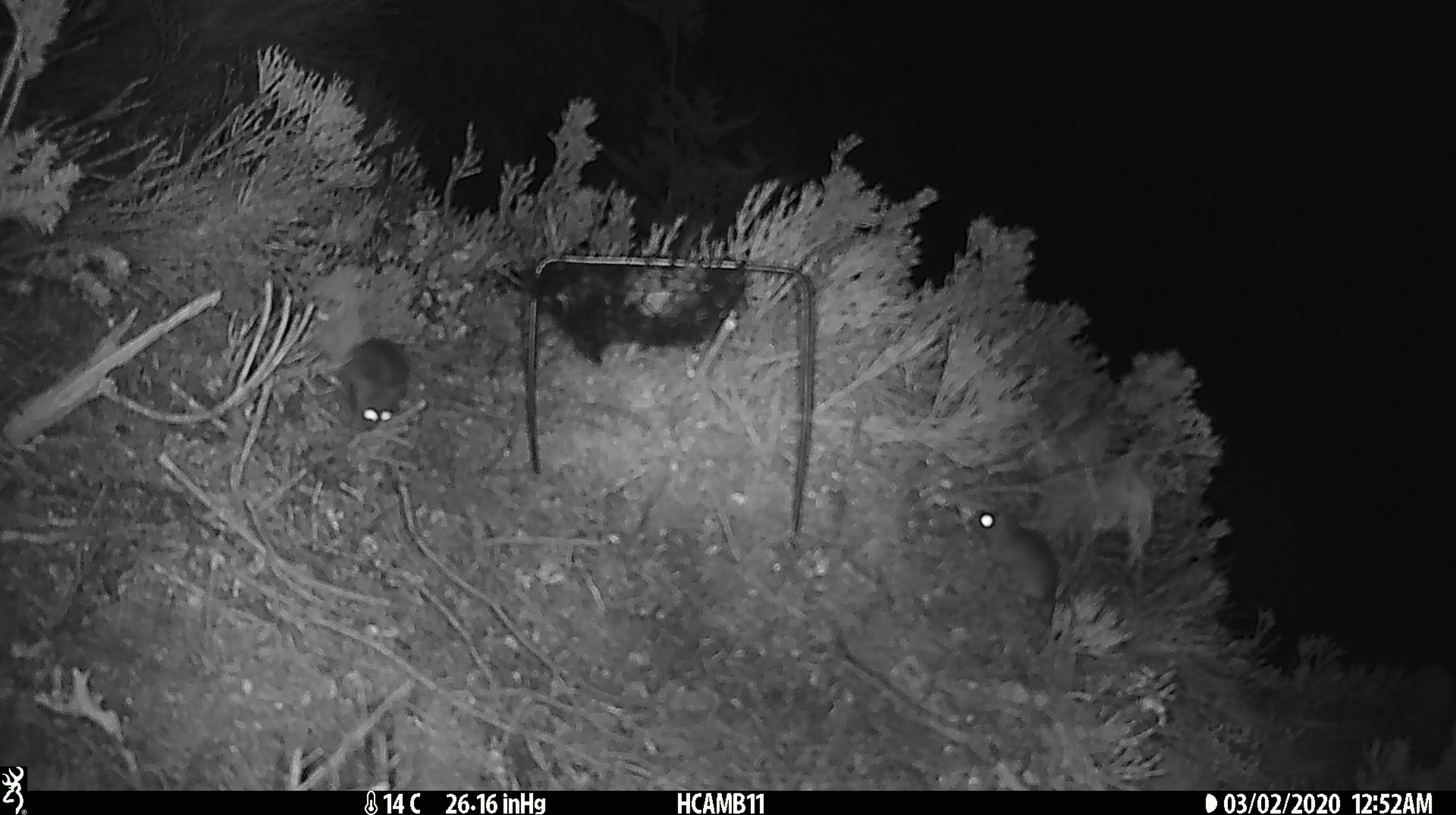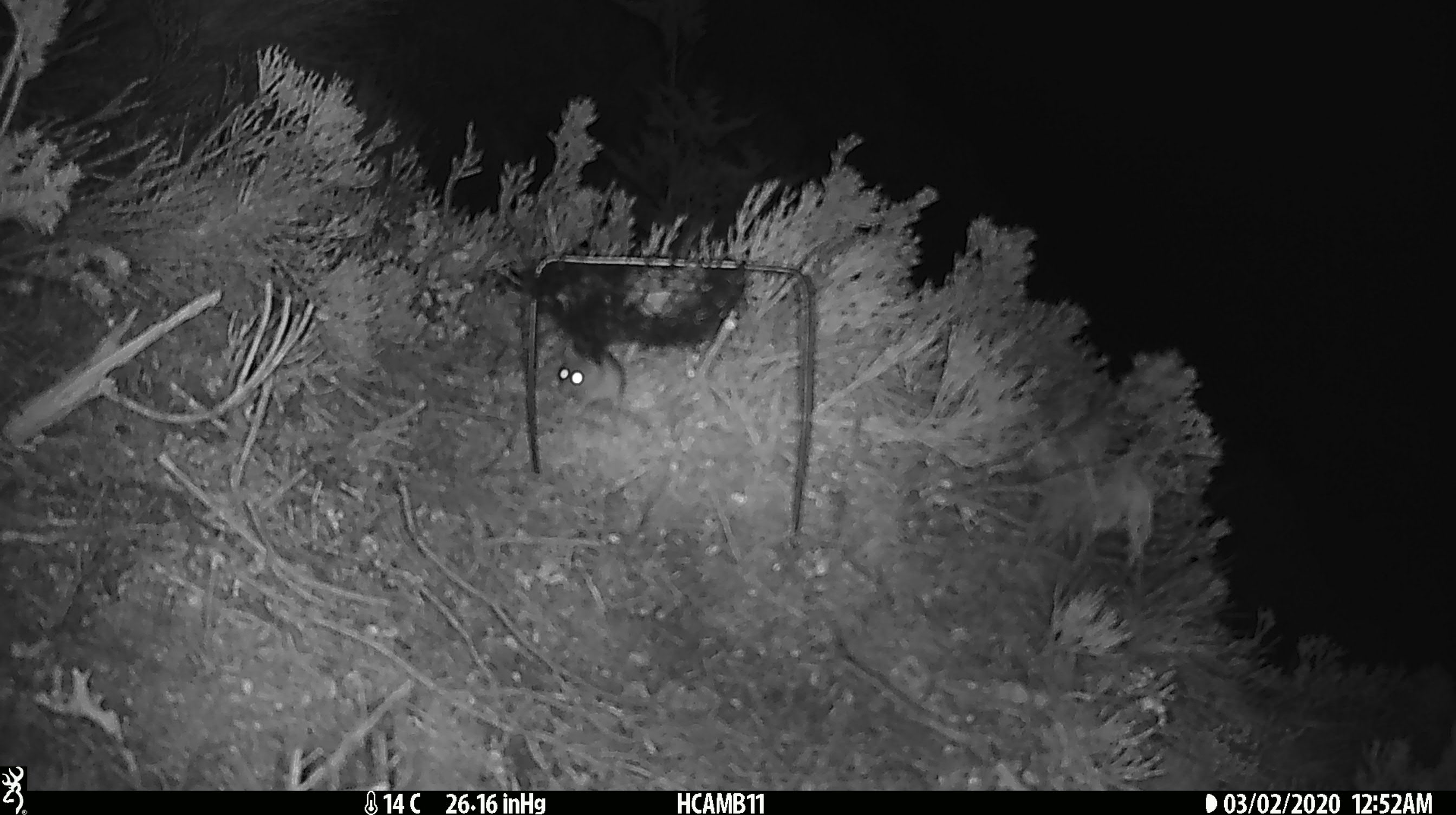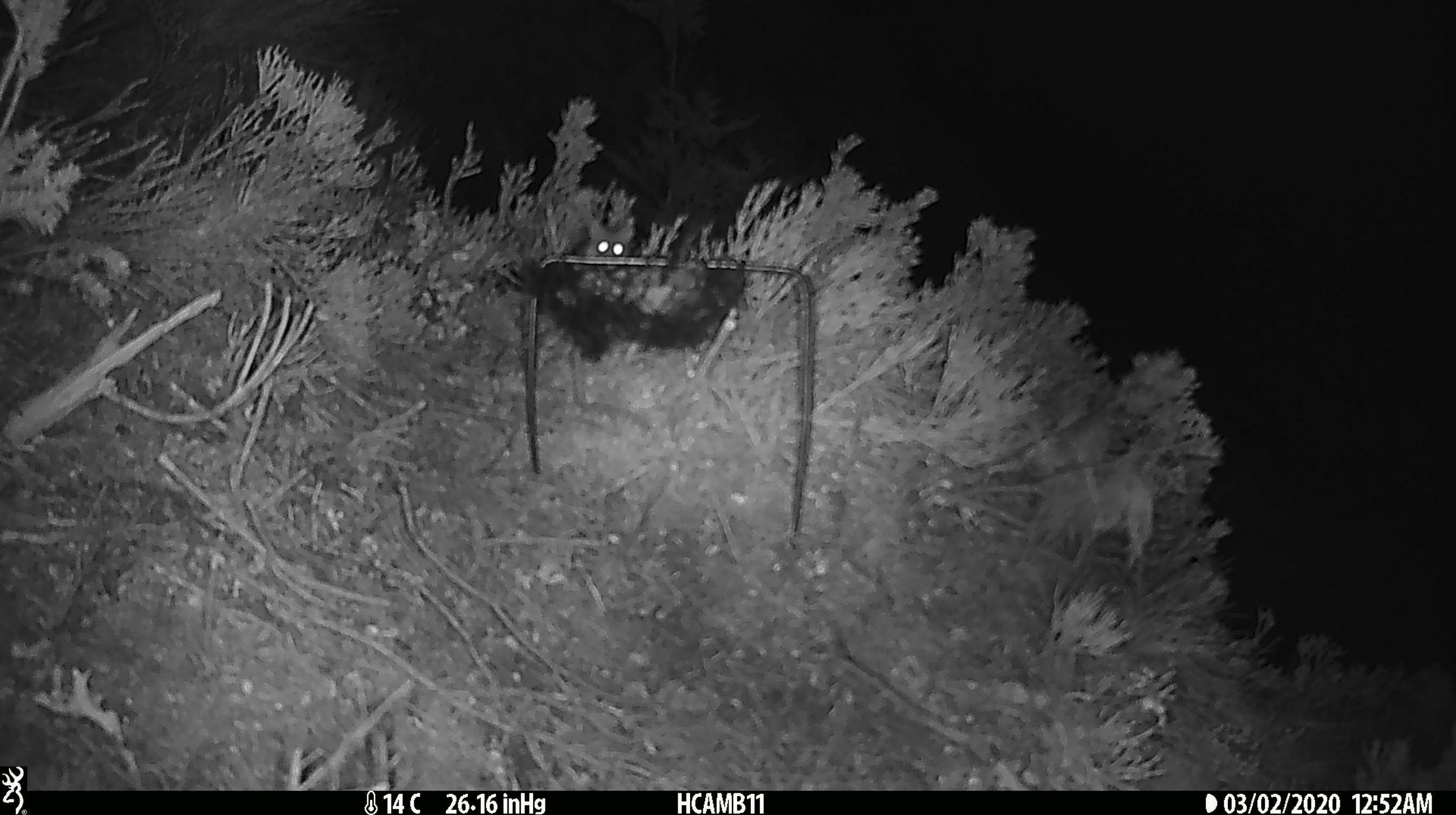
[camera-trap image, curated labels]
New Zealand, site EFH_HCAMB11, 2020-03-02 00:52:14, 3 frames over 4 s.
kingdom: Animalia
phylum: Chordata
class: Mammalia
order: Rodentia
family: Muridae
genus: Mus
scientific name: Mus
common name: mouse